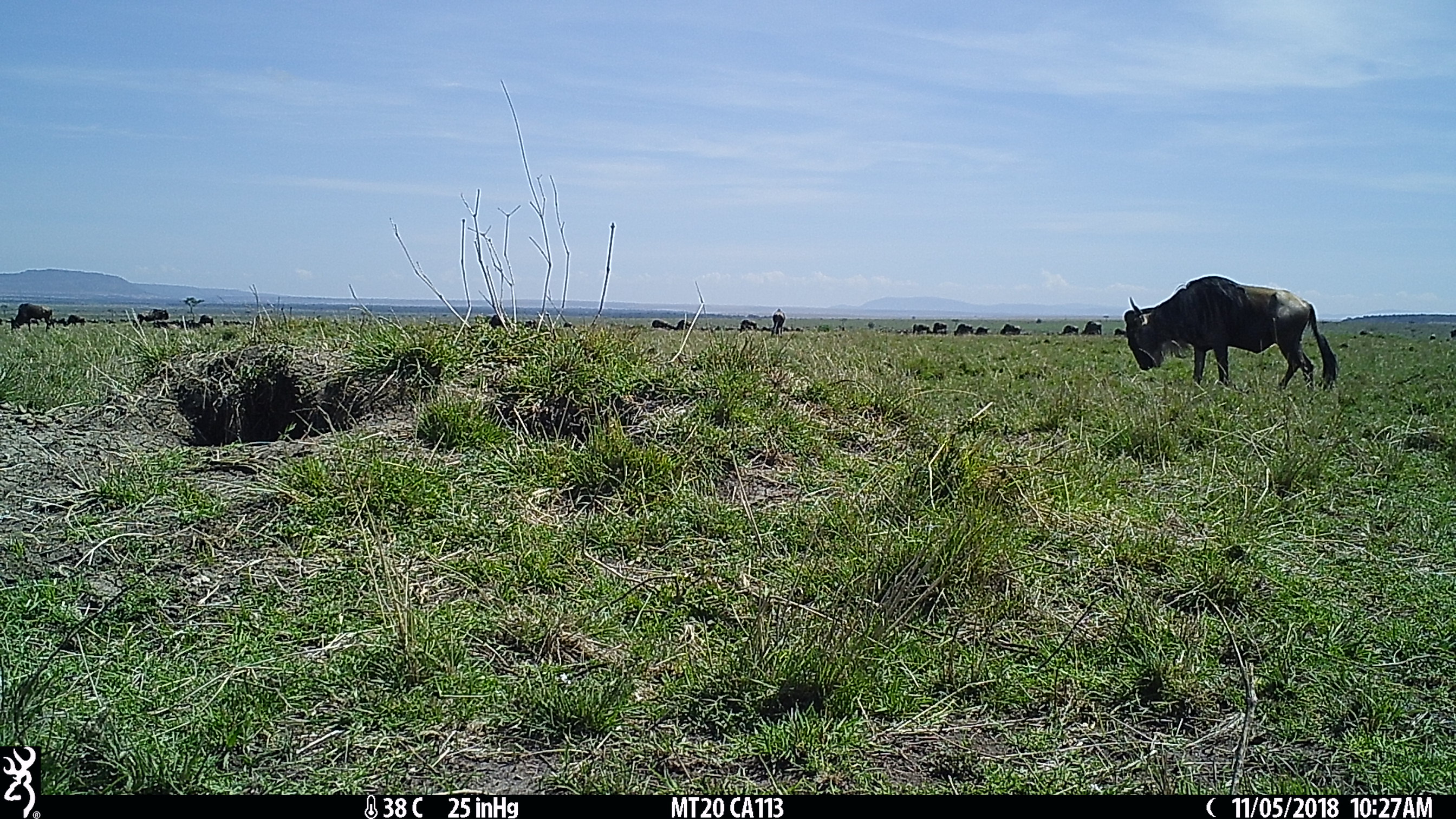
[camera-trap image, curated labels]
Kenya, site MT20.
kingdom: Animalia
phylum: Chordata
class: Mammalia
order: Artiodactyla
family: Bovidae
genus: Connochaetes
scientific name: Connochaetes taurinus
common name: blue wildebeest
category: wildebeest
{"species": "wildebeest (blue wildebeest) (Connochaetes taurinus)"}